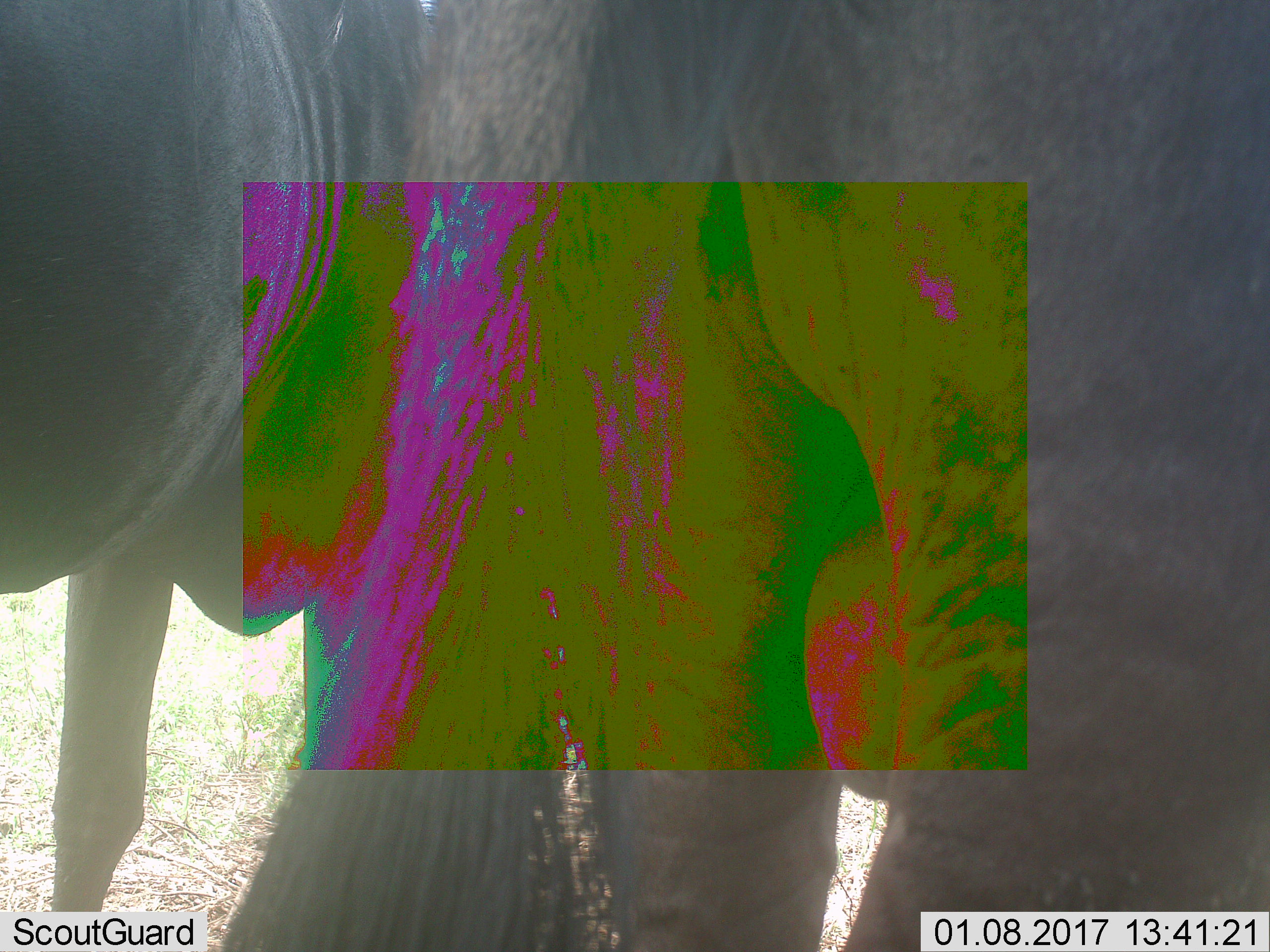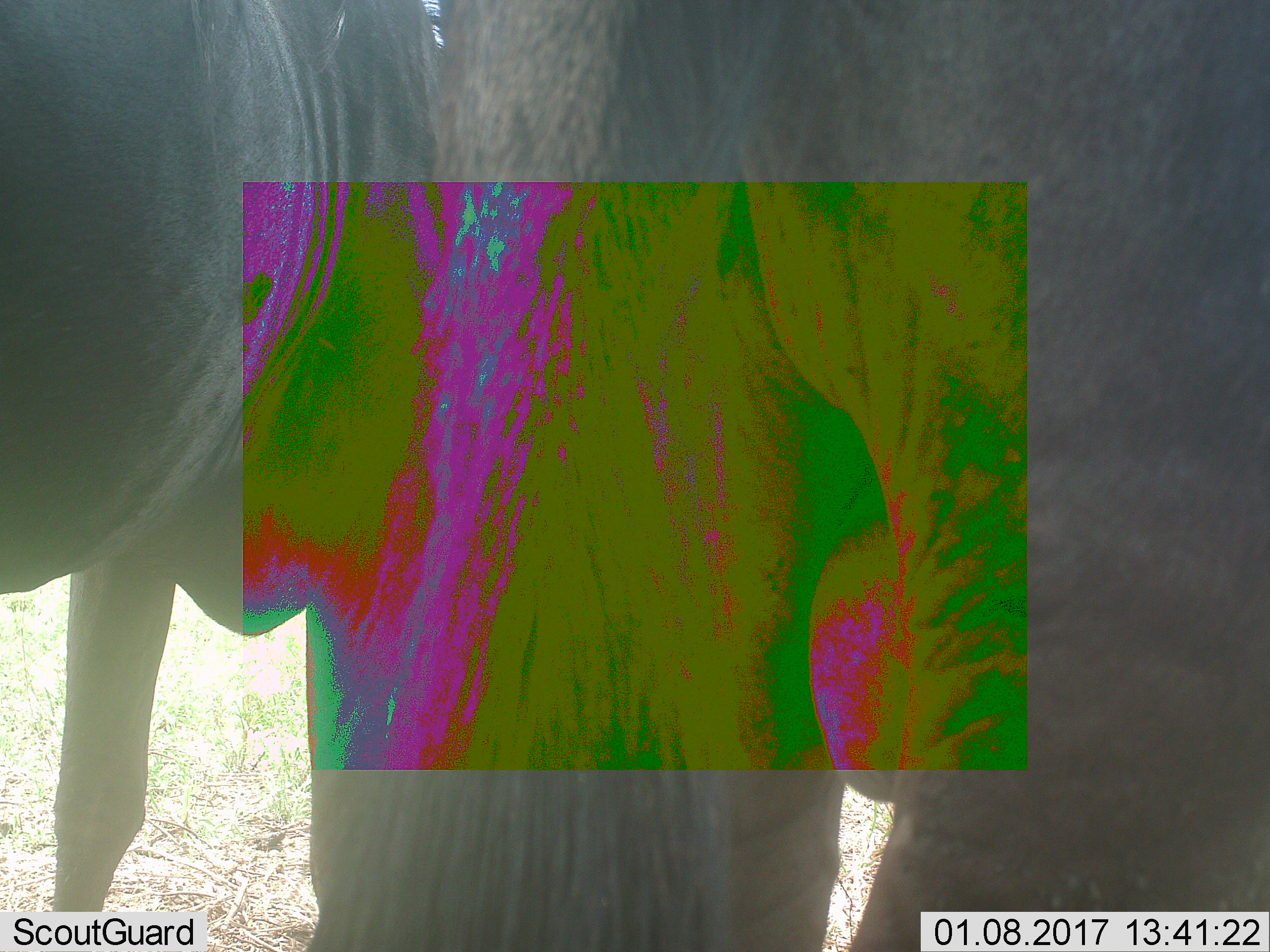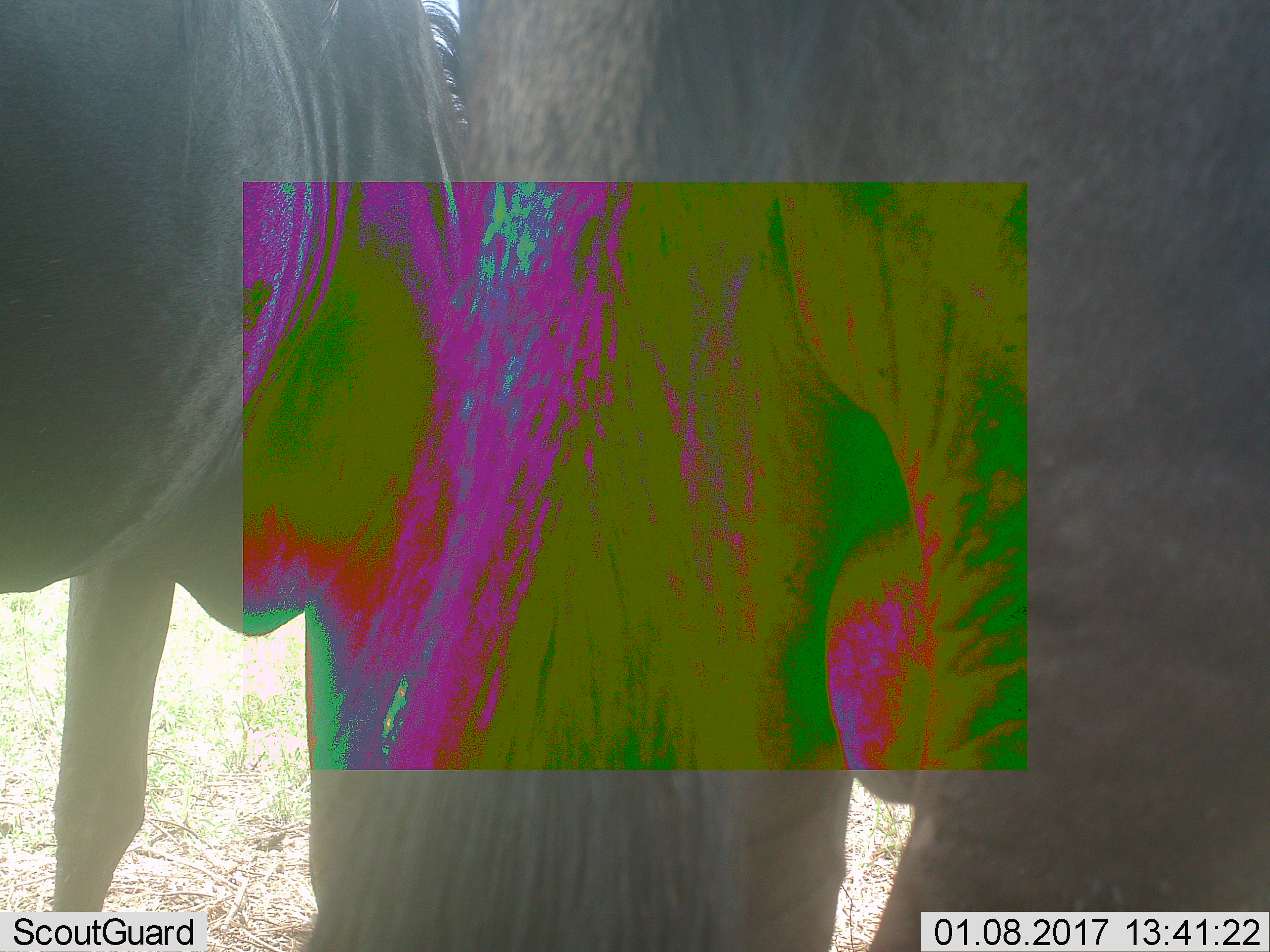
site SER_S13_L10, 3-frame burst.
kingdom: Animalia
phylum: Chordata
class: Mammalia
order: Artiodactyla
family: Bovidae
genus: Connochaetes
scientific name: Connochaetes taurinus taurinus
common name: blue wildebeest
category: wildebeestblue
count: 2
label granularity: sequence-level